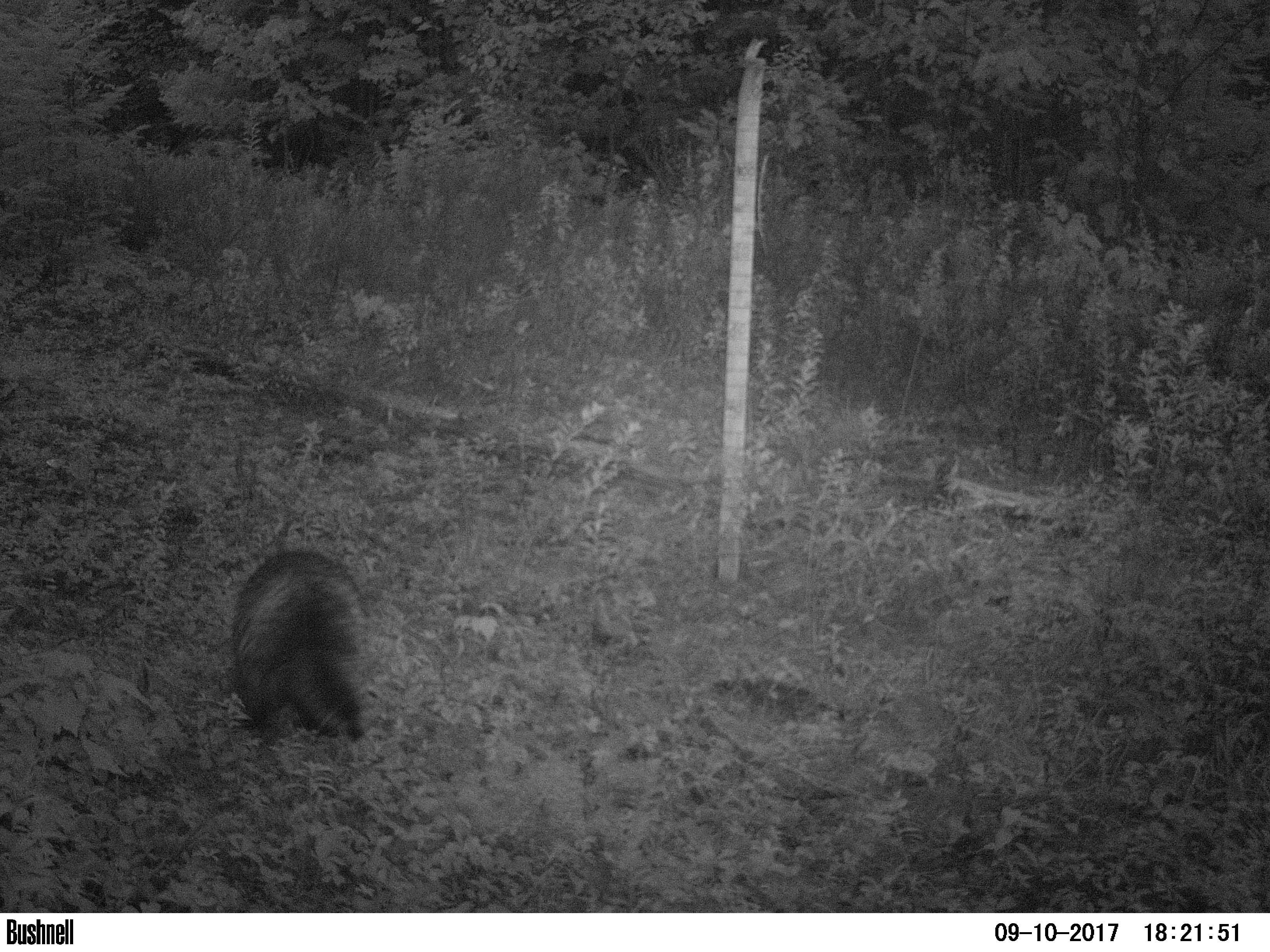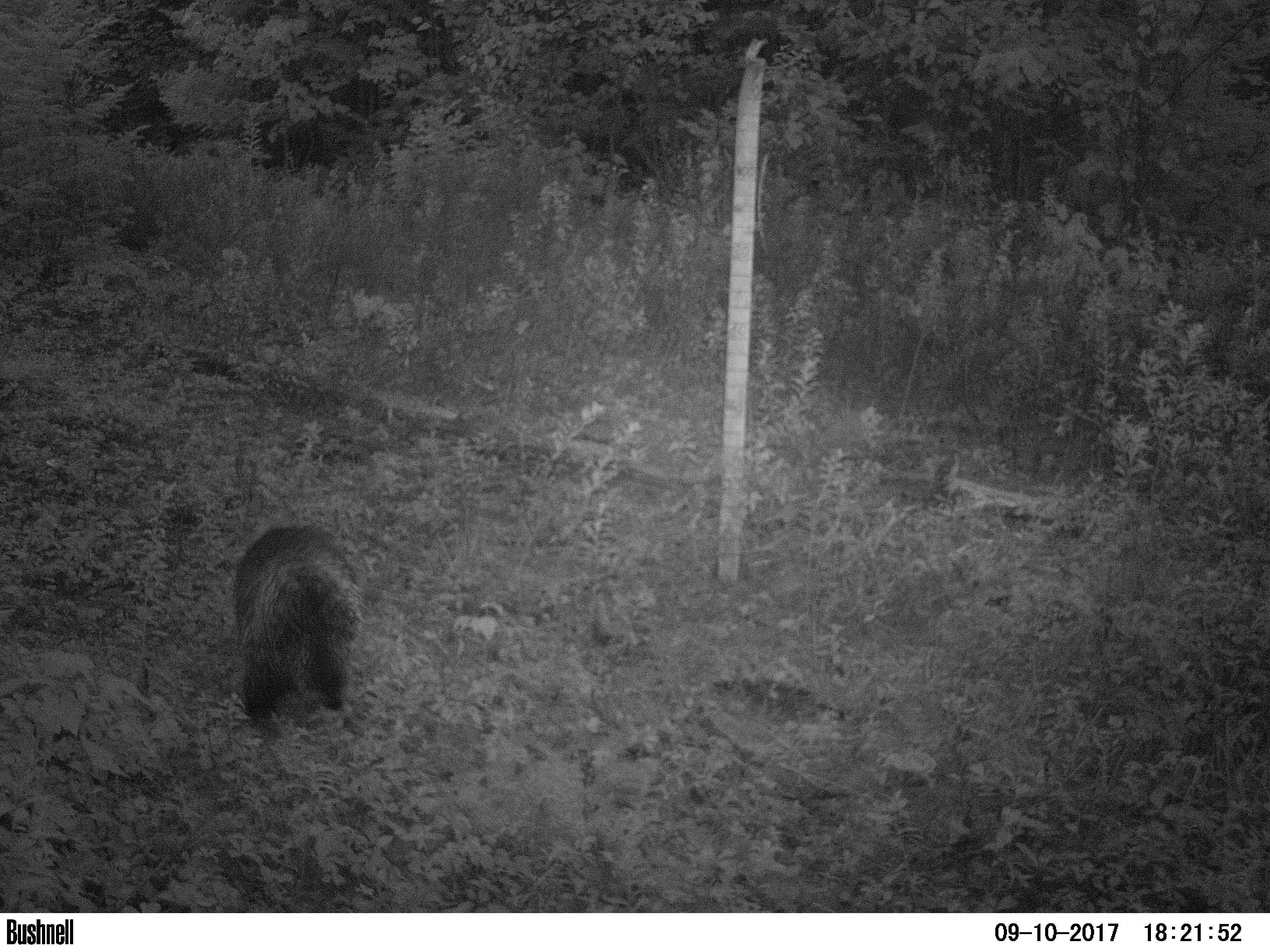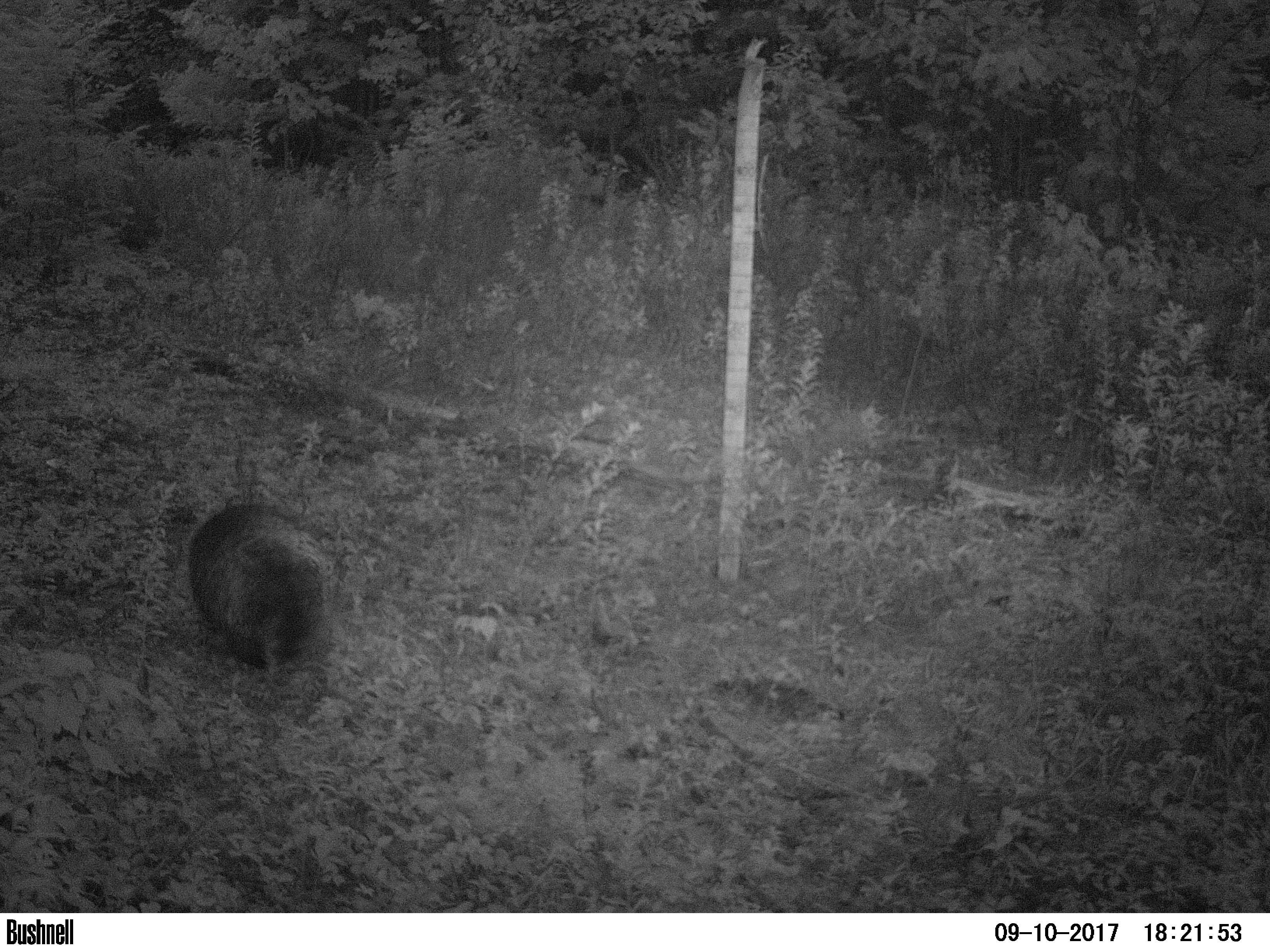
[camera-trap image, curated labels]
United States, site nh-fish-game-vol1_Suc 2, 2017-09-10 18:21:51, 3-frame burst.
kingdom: Animalia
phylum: Chordata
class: Mammalia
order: Rodentia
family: Erethizontidae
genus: Erethizon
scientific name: Erethizon dorsatum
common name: porcupine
Porcupine (Erethizon dorsatum).